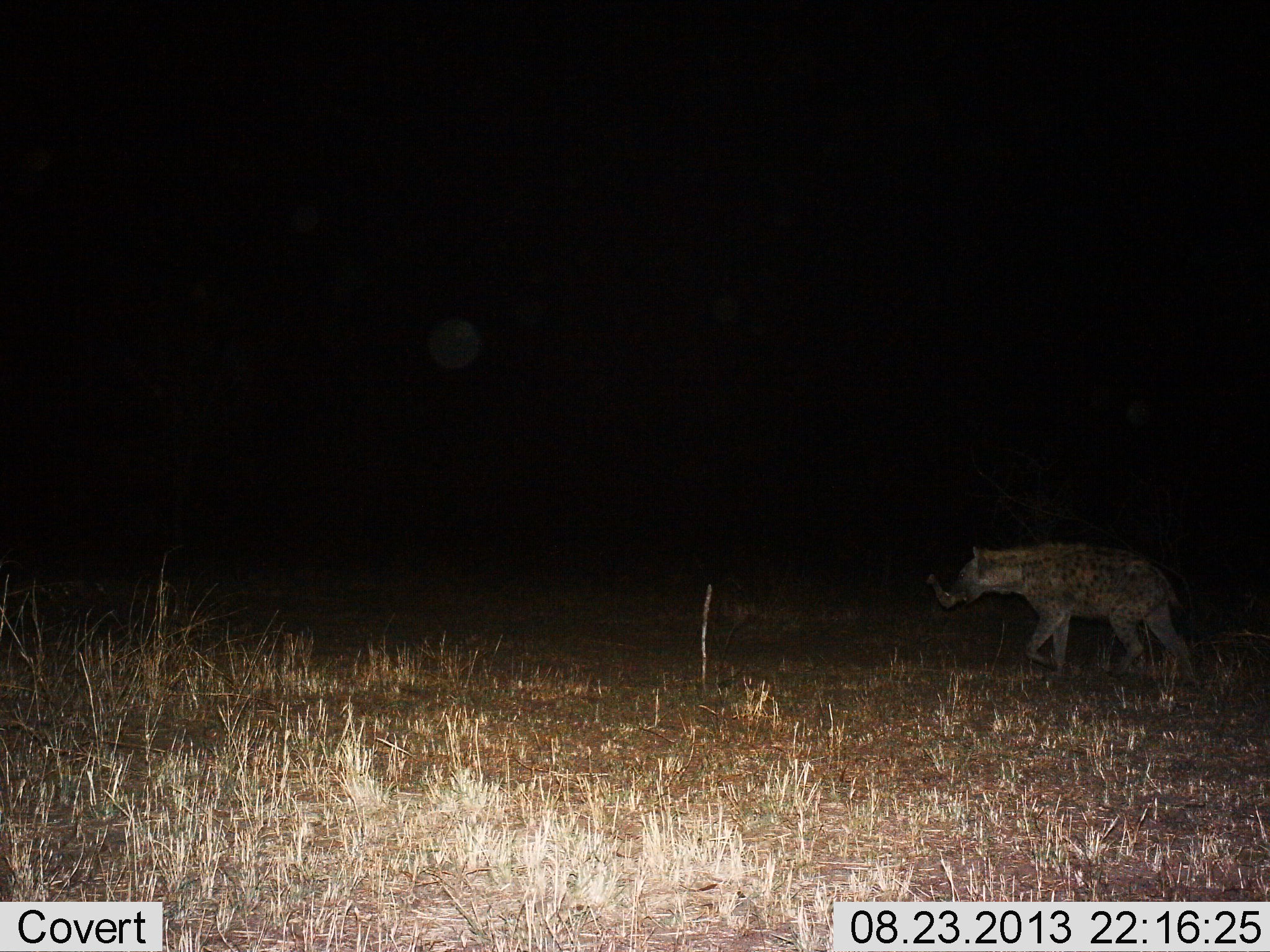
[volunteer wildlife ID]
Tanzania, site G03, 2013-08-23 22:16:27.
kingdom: Animalia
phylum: Chordata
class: Mammalia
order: Carnivora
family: Hyaenidae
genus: Crocuta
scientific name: Crocuta crocuta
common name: spotted hyena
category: hyenaspotted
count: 1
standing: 3%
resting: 0%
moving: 91%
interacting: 3%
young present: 0%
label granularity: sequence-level